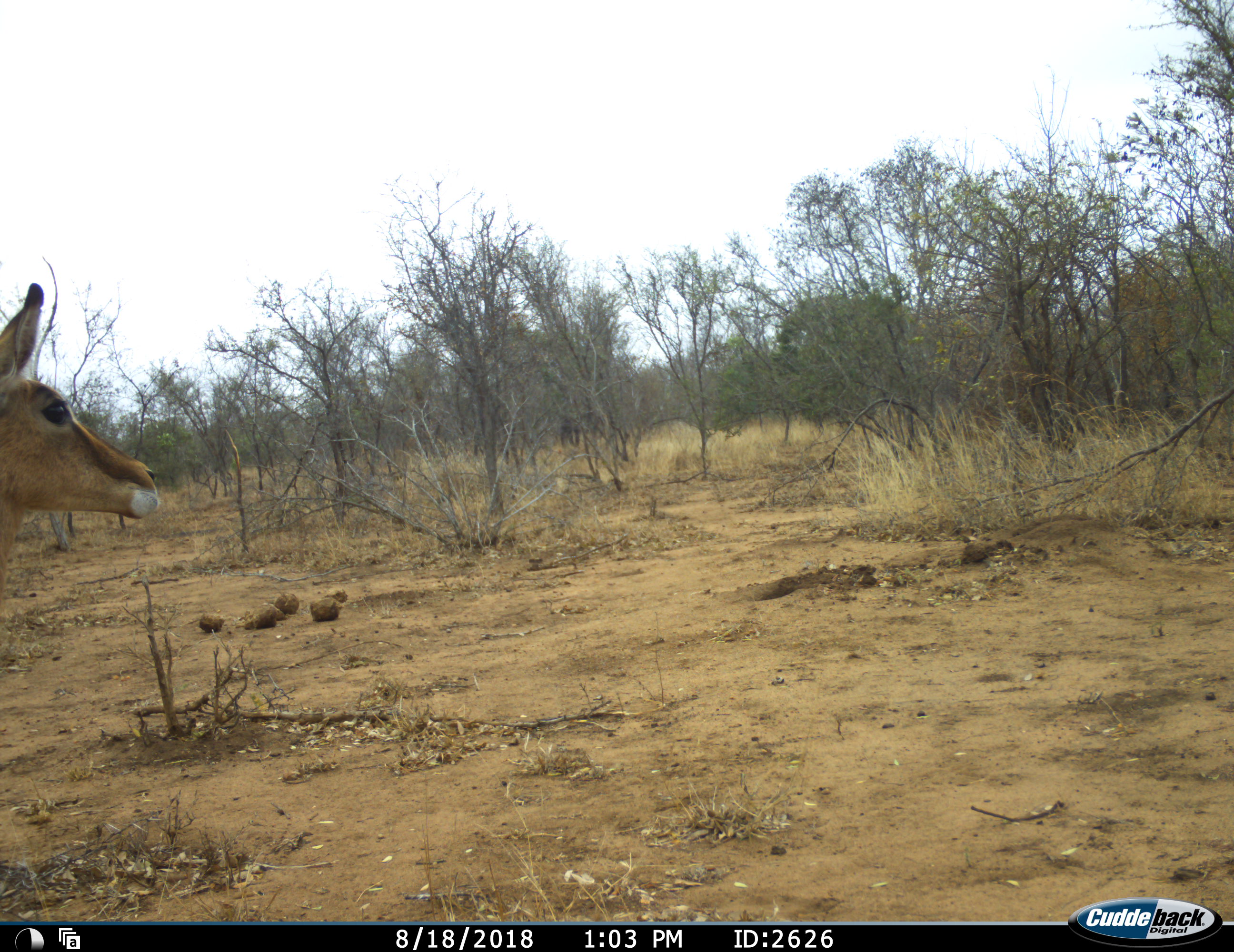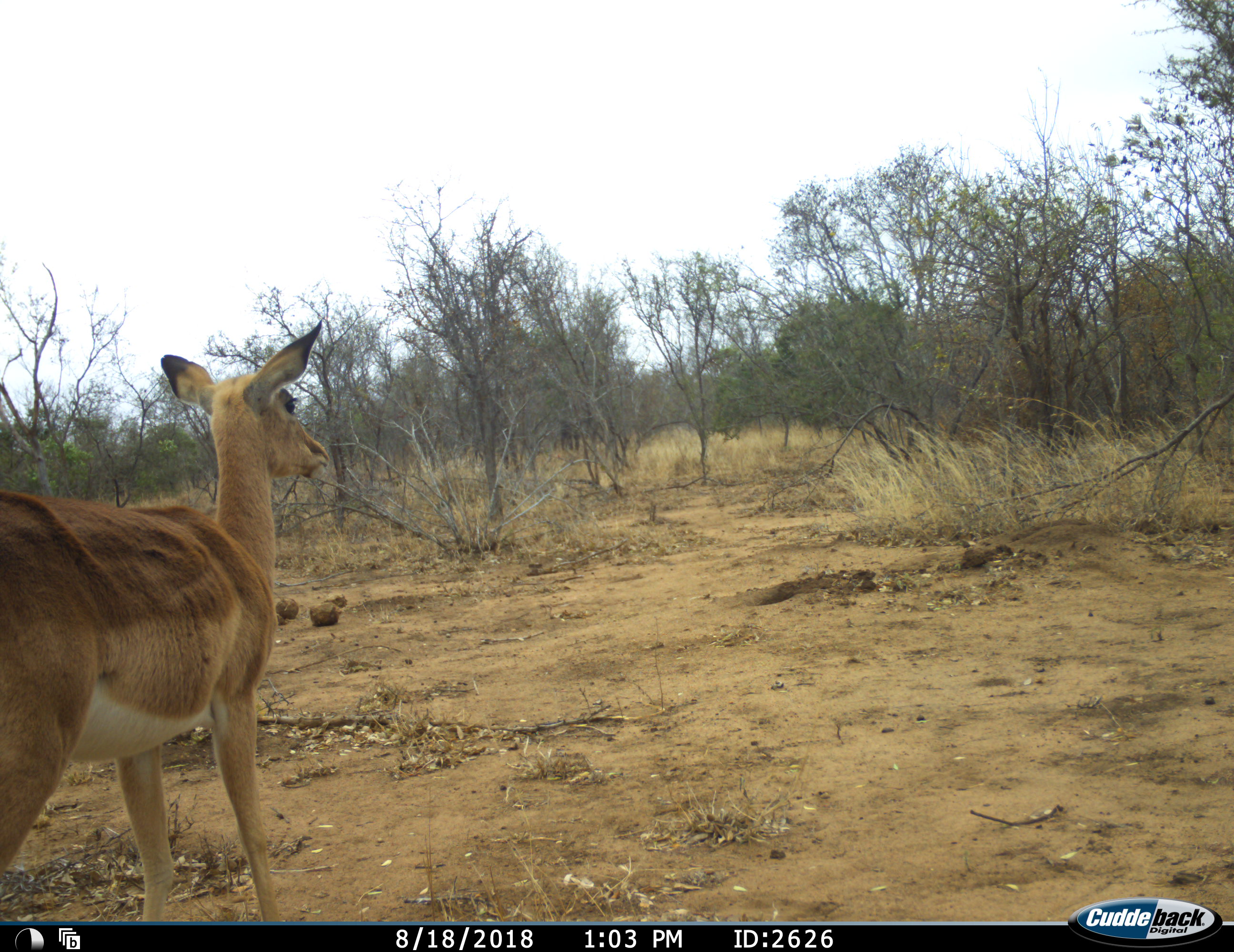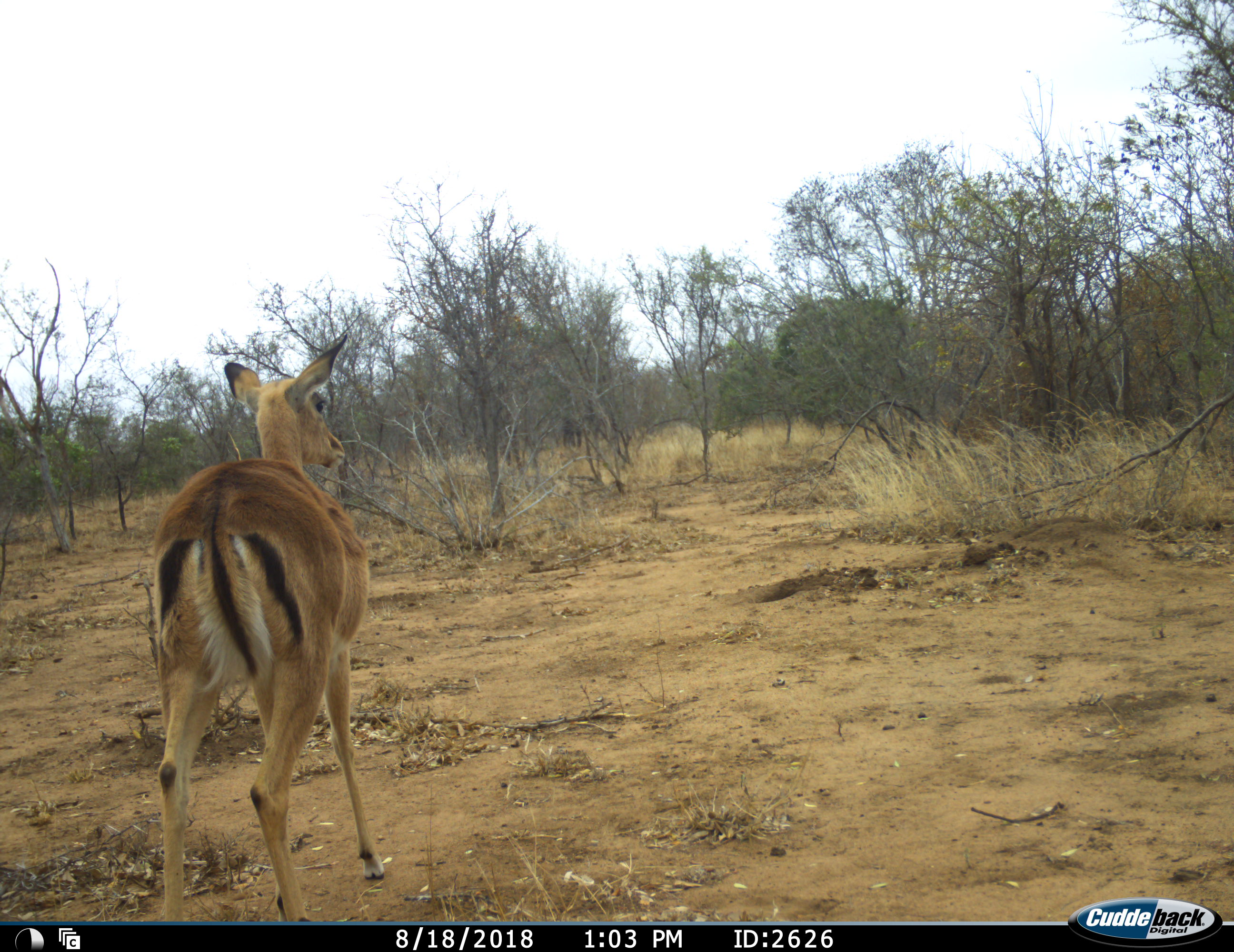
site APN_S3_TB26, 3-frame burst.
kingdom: Animalia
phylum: Chordata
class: Mammalia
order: Artiodactyla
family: Bovidae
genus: Aepyceros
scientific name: Aepyceros melampus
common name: impala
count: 1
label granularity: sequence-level